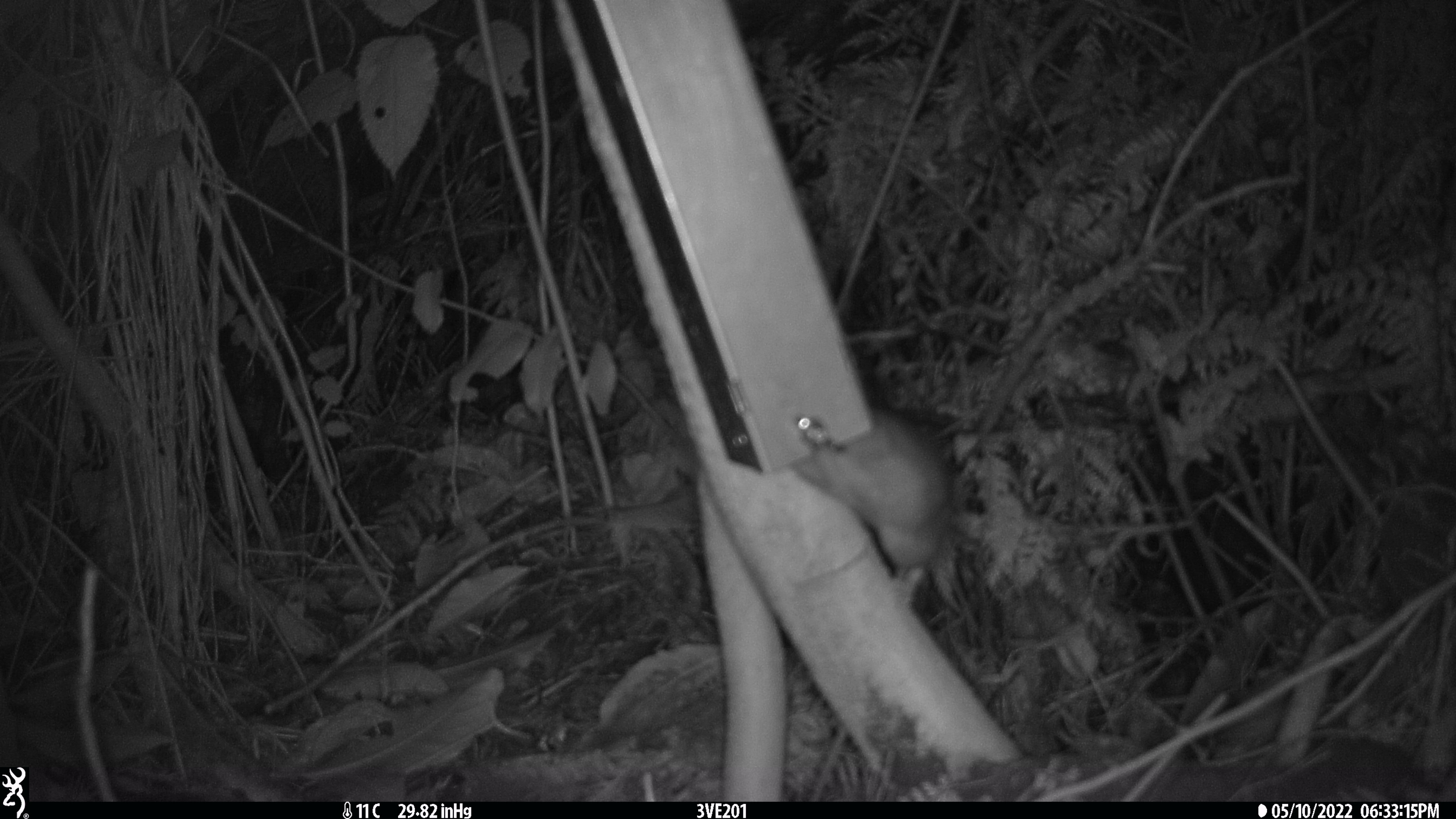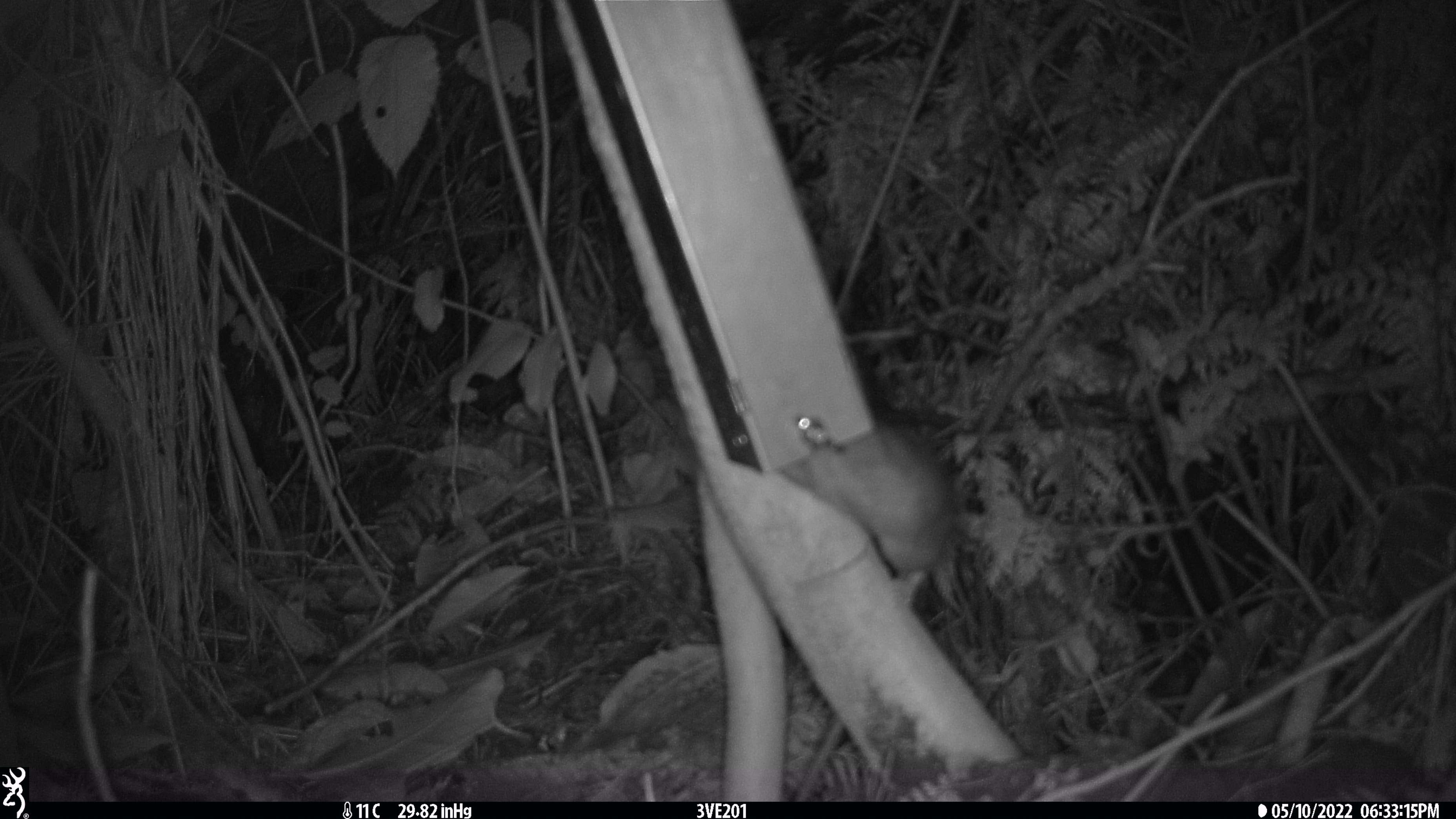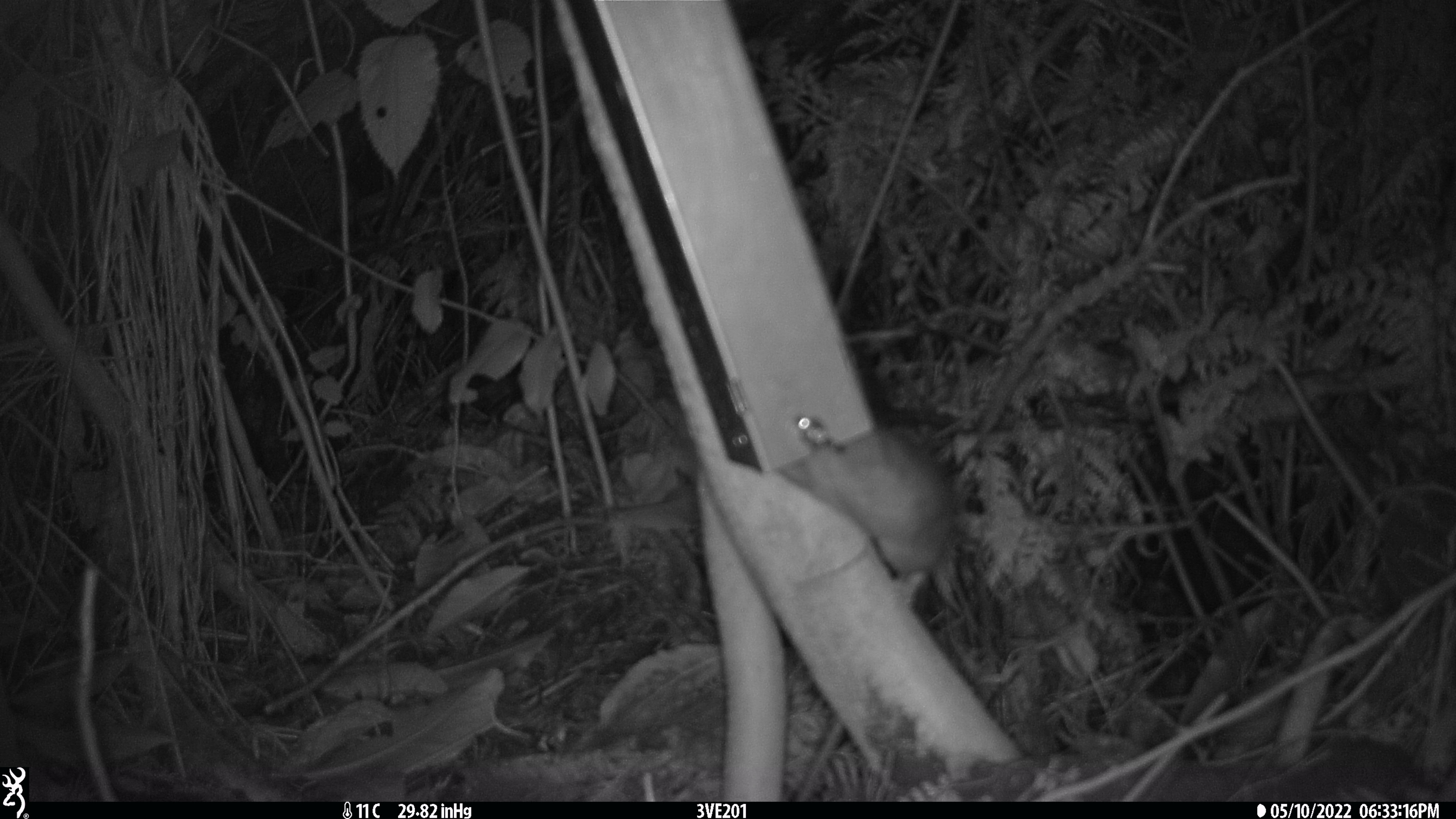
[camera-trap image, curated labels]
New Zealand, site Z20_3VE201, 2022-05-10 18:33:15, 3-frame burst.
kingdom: Animalia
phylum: Chordata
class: Mammalia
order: Rodentia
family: Muridae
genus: Rattus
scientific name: Rattus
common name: rat